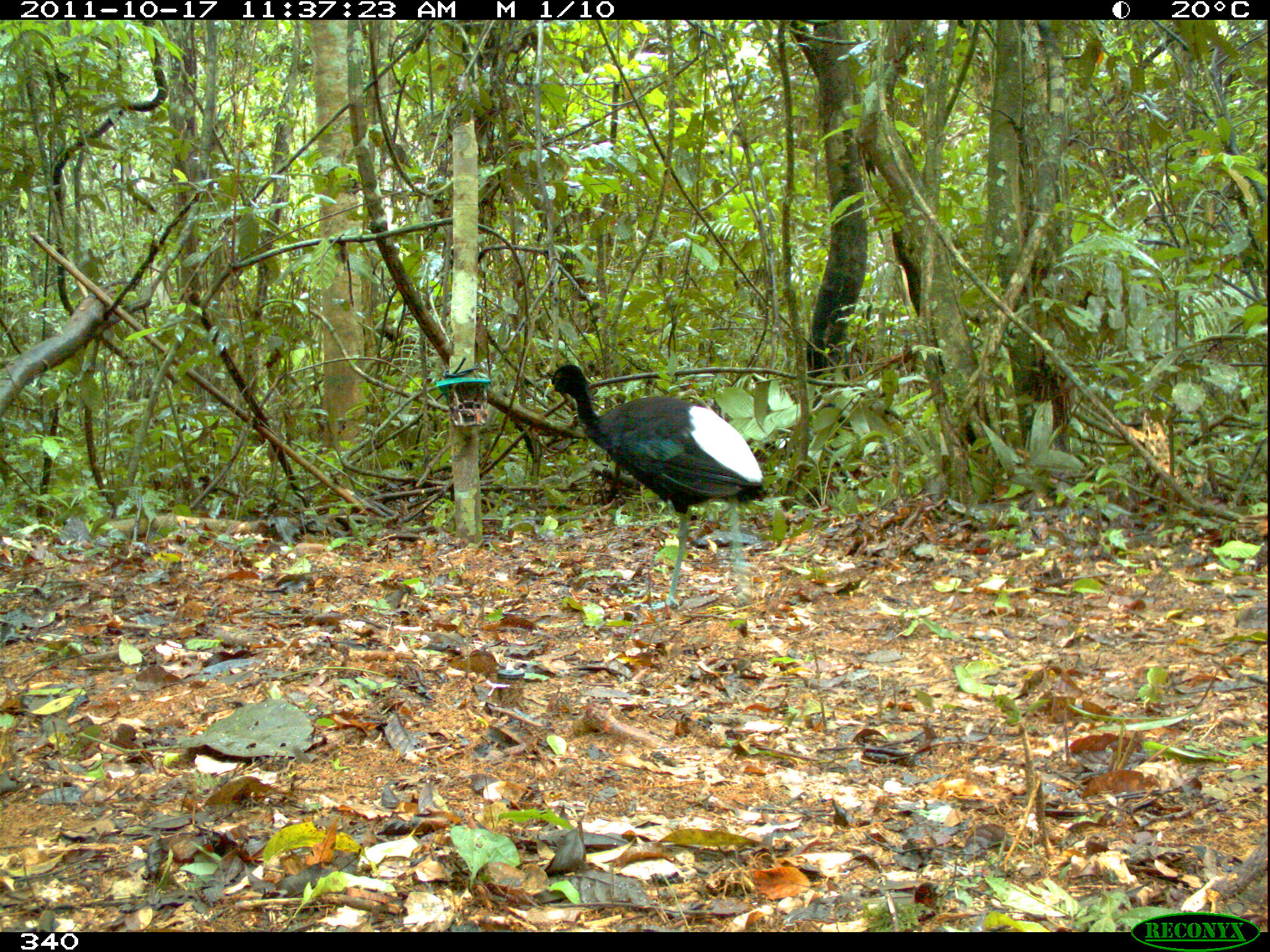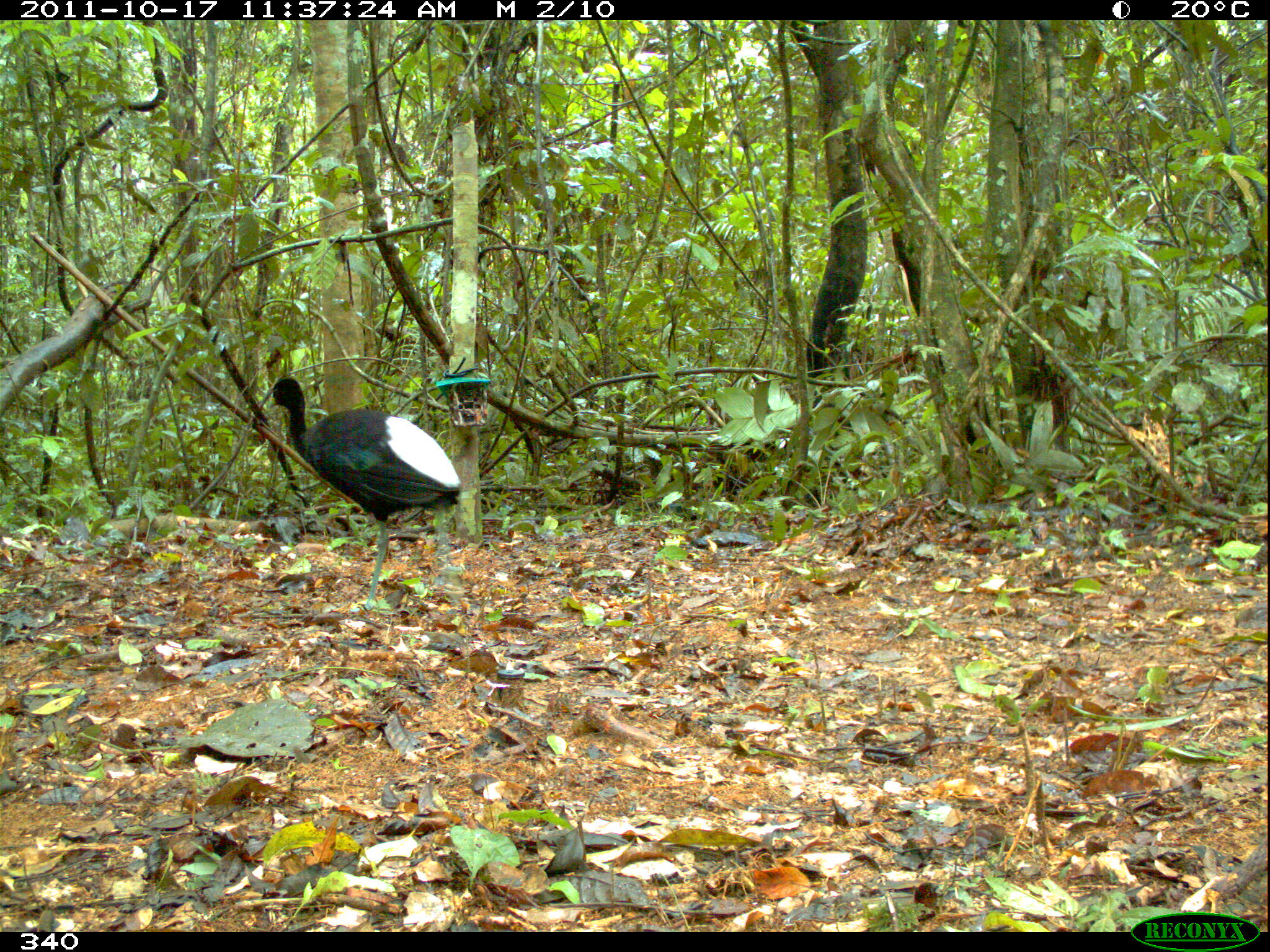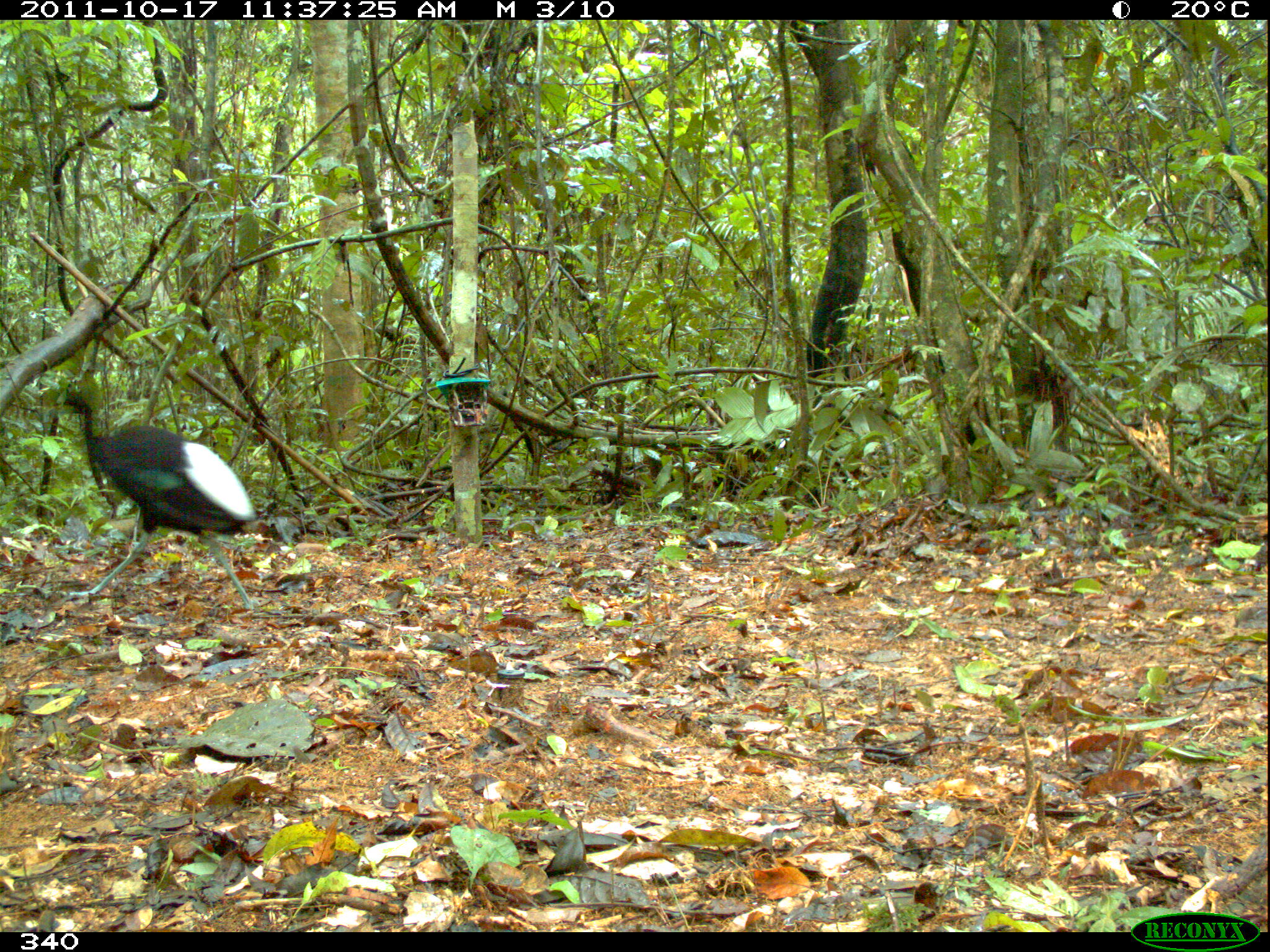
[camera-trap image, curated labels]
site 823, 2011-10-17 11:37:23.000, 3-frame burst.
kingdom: Animalia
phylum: Chordata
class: Aves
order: Gruiformes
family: Psophiidae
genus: Psophia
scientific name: Psophia leucoptera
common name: pale-winged trumpeter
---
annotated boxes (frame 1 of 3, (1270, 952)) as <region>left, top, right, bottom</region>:
psophia leucoptera: <region>543, 364, 764, 607</region>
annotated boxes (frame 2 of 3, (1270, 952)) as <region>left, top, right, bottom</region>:
psophia leucoptera: <region>261, 379, 461, 610</region>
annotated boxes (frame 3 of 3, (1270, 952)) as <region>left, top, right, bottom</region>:
psophia leucoptera: <region>53, 379, 256, 611</region>